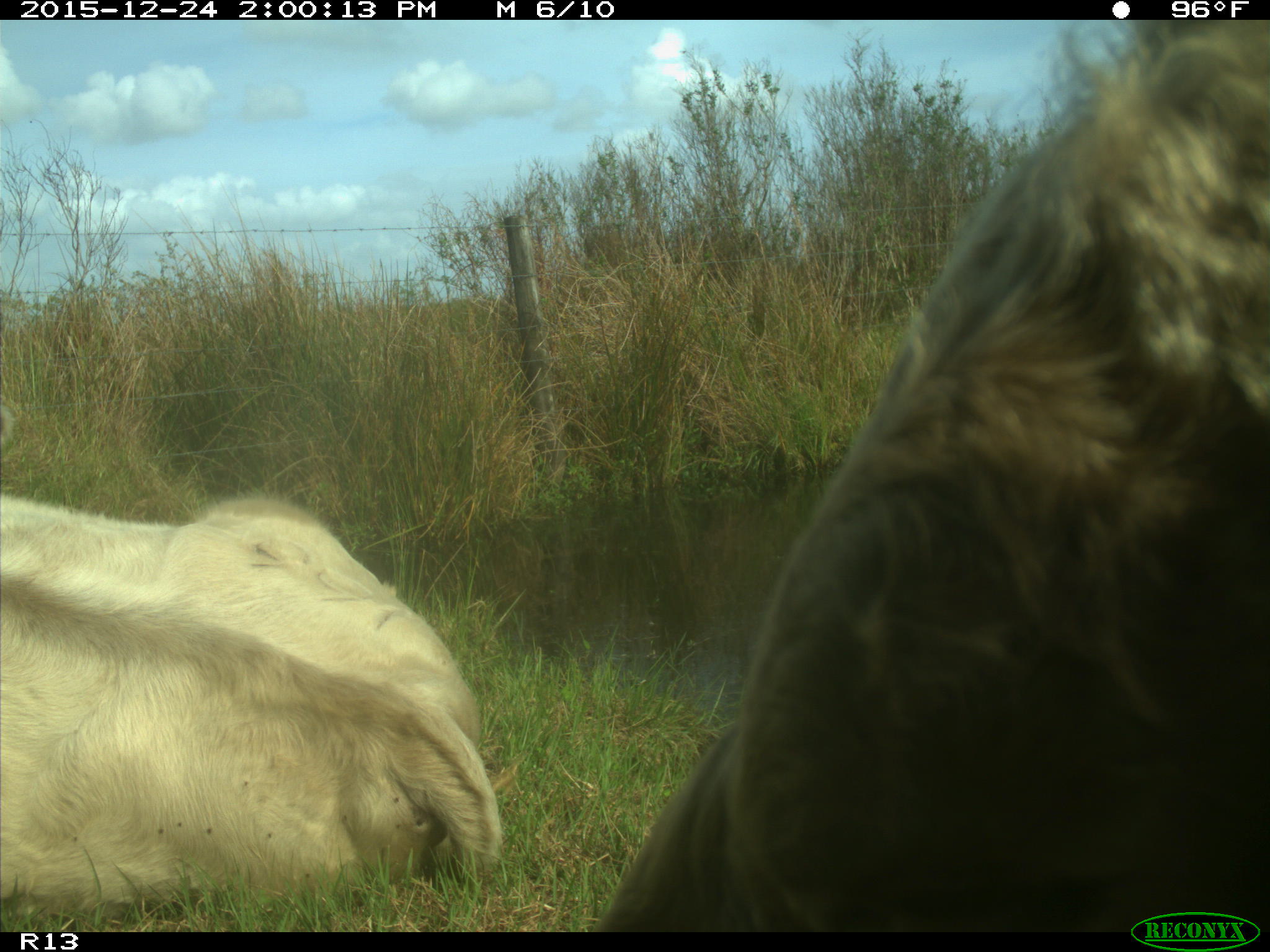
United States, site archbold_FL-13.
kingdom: Animalia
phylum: Chordata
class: Mammalia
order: Artiodactyla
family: Bovidae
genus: Bos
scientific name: Bos taurus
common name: domestic cow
Bos taurus (domestic cow).